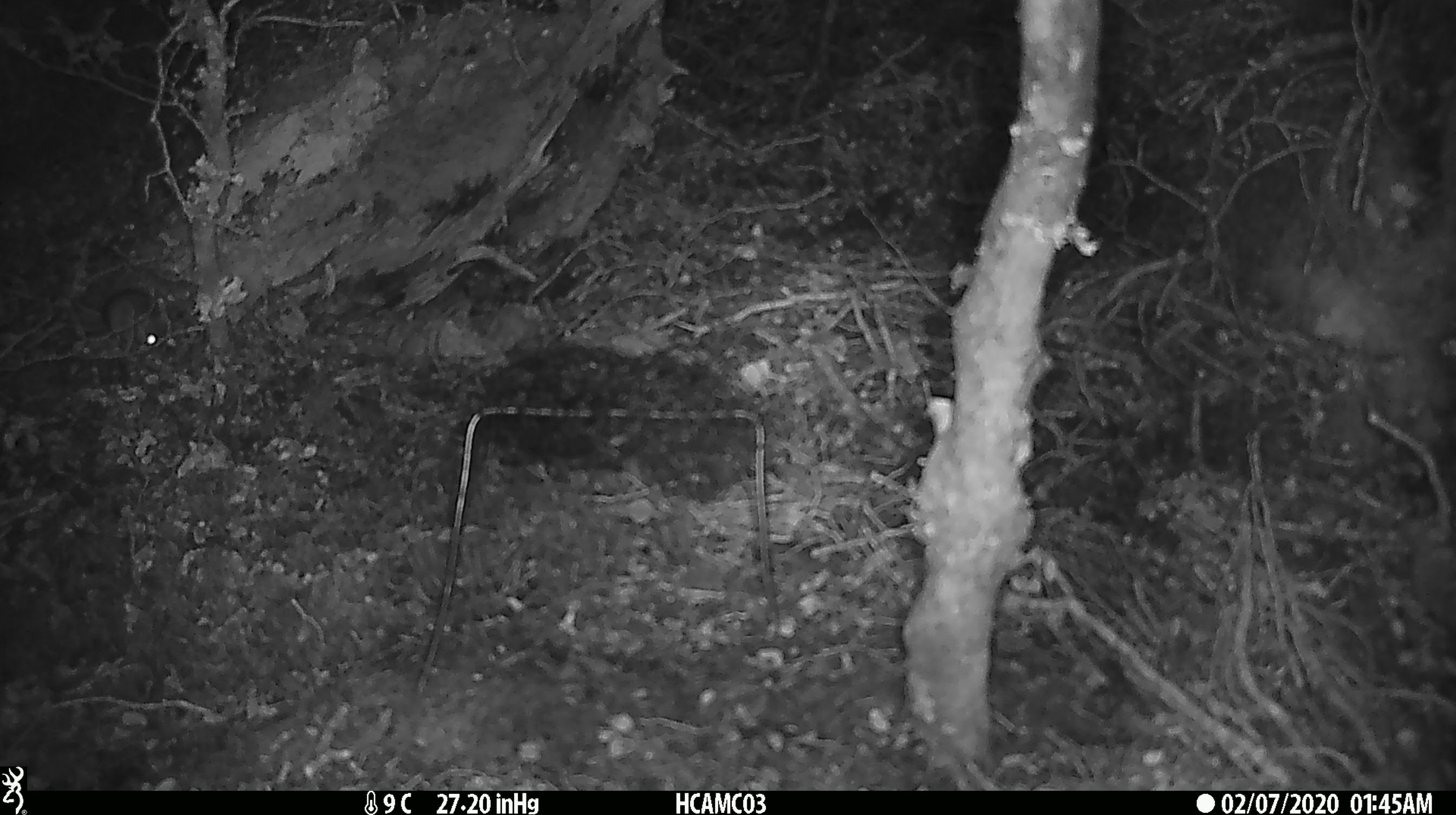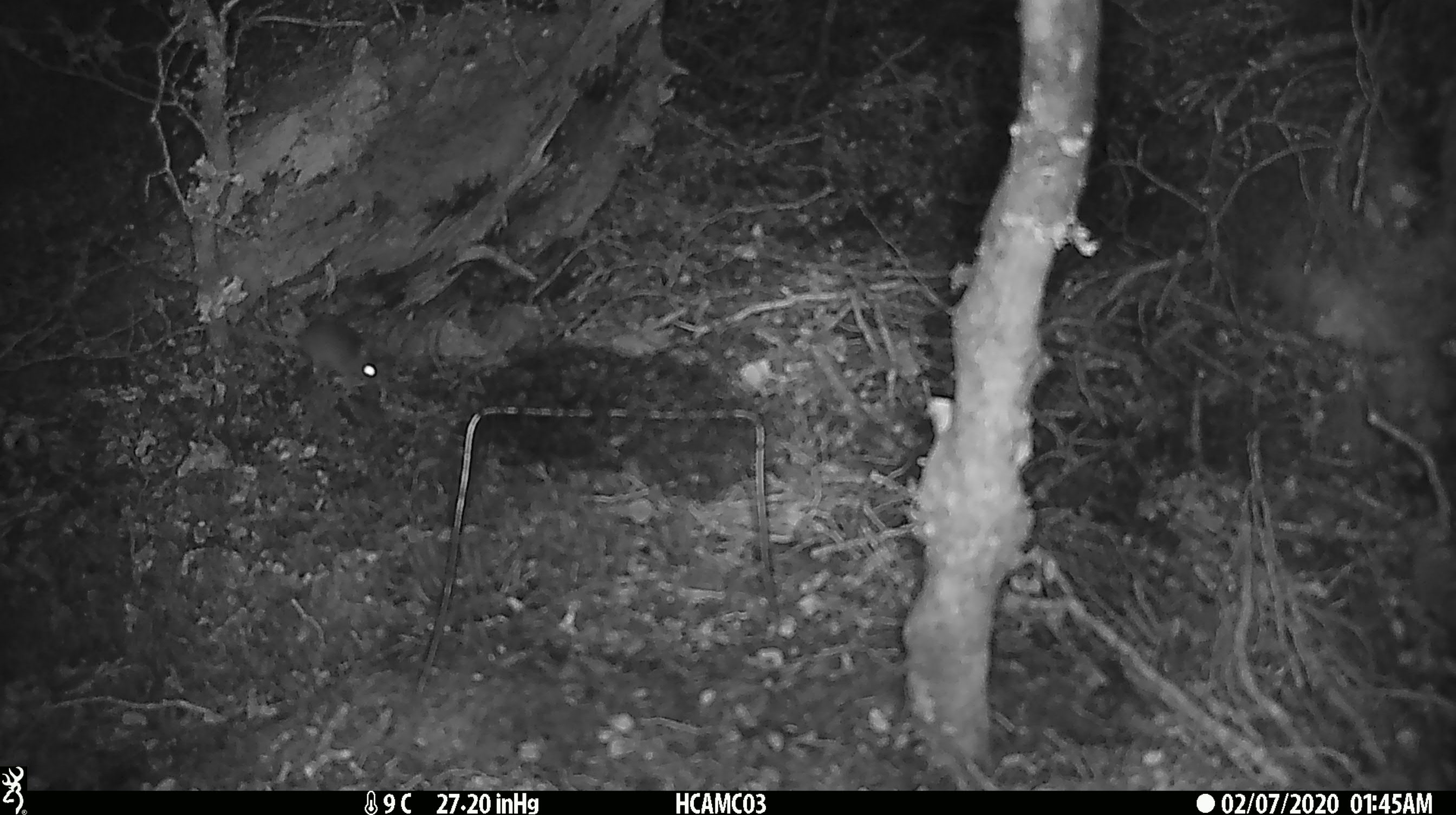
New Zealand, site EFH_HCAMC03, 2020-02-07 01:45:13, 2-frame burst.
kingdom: Animalia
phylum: Chordata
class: Mammalia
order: Rodentia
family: Muridae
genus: Mus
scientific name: Mus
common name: mouse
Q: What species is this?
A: Mouse (Mus).